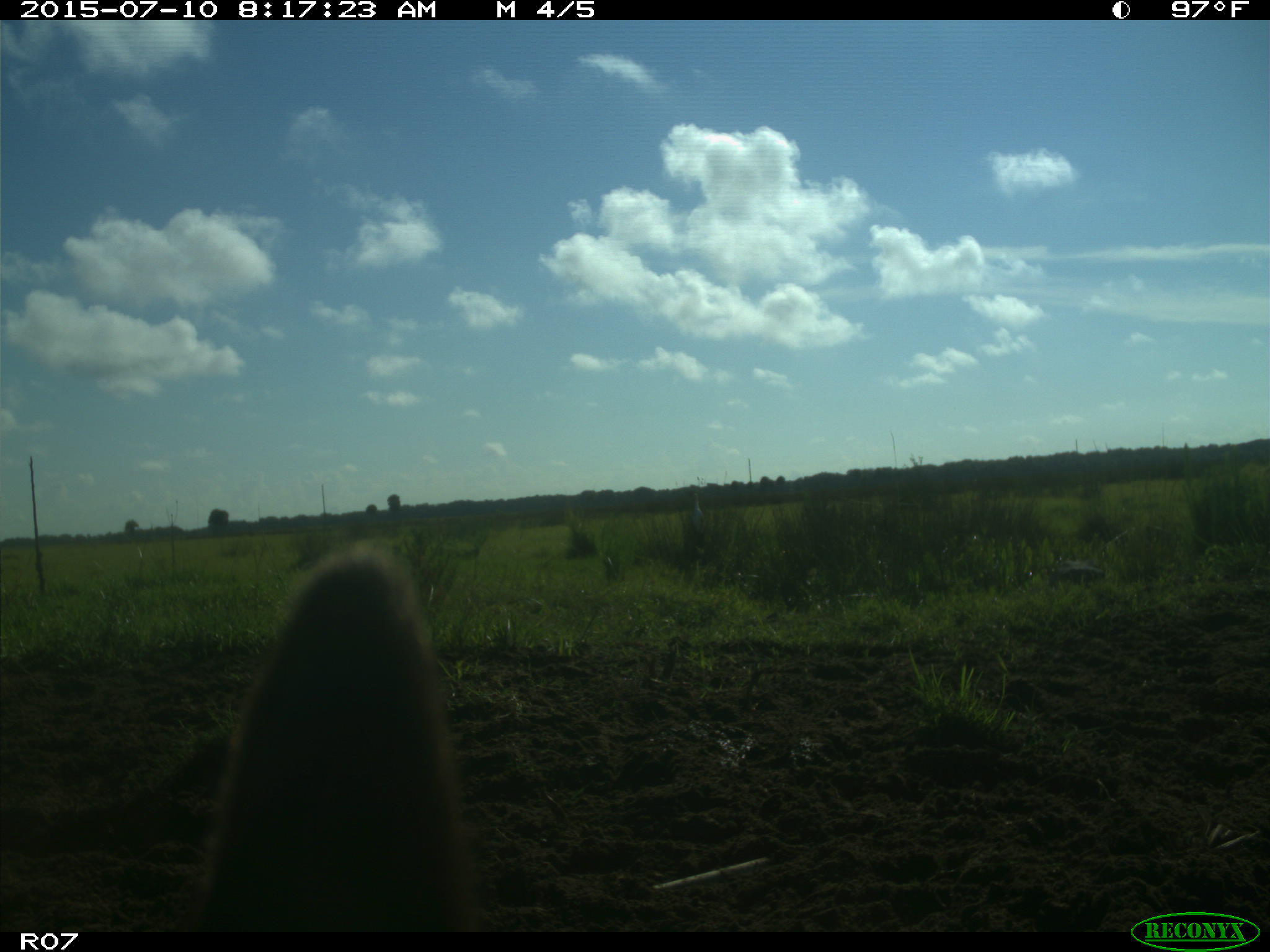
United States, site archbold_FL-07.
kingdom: Animalia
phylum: Chordata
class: Mammalia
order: Artiodactyla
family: Bovidae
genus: Bos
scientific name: Bos taurus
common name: domestic cow